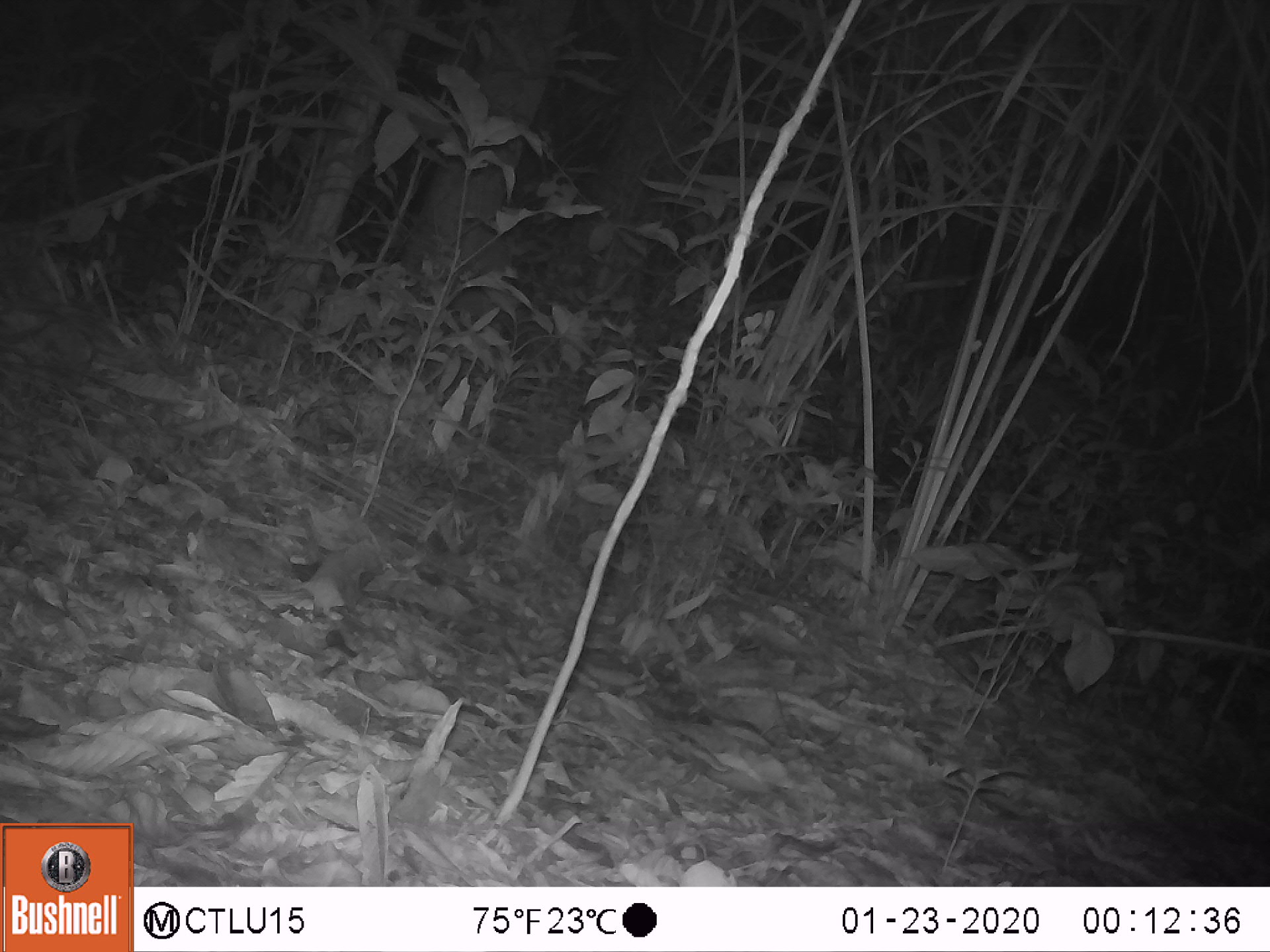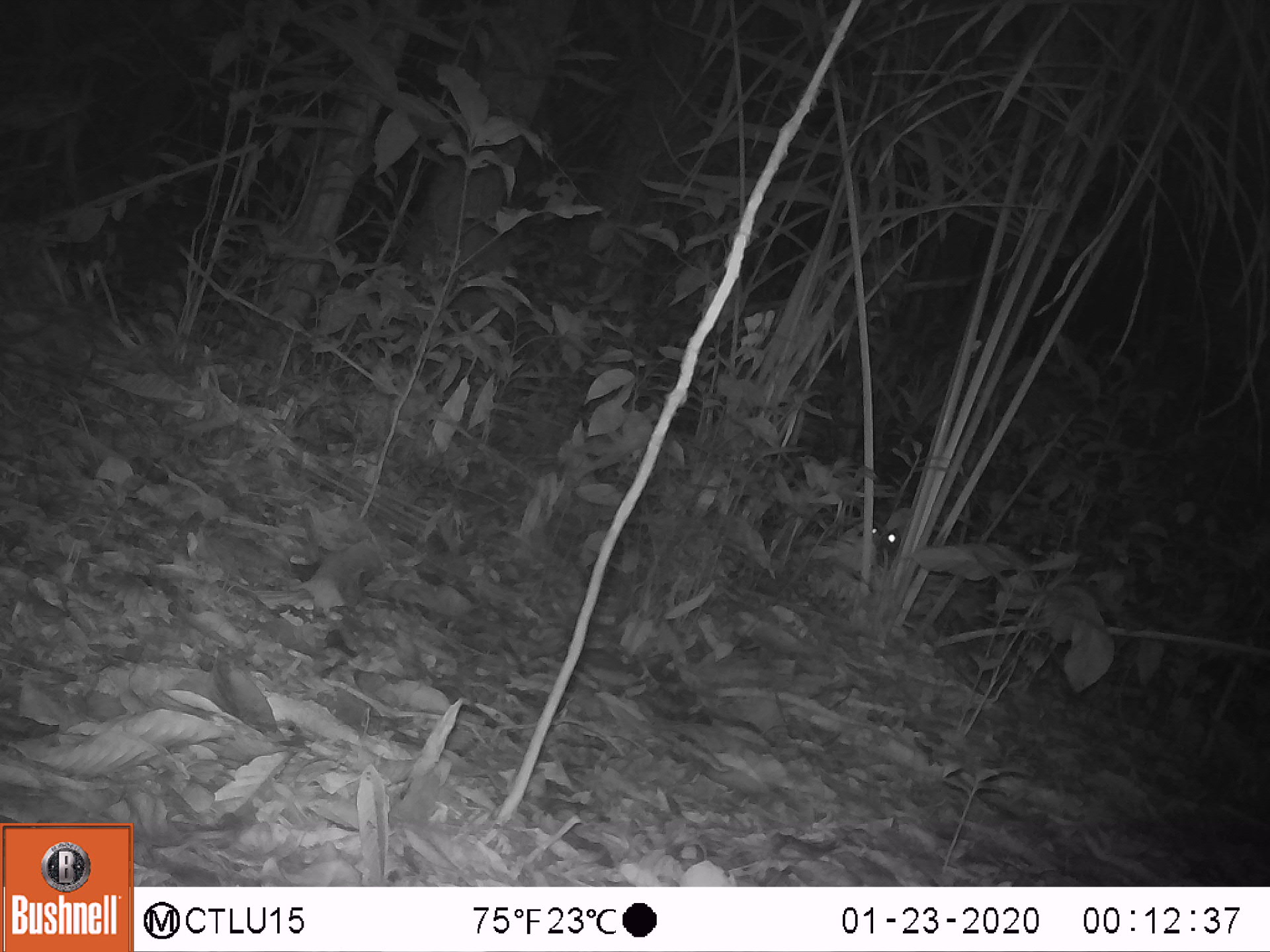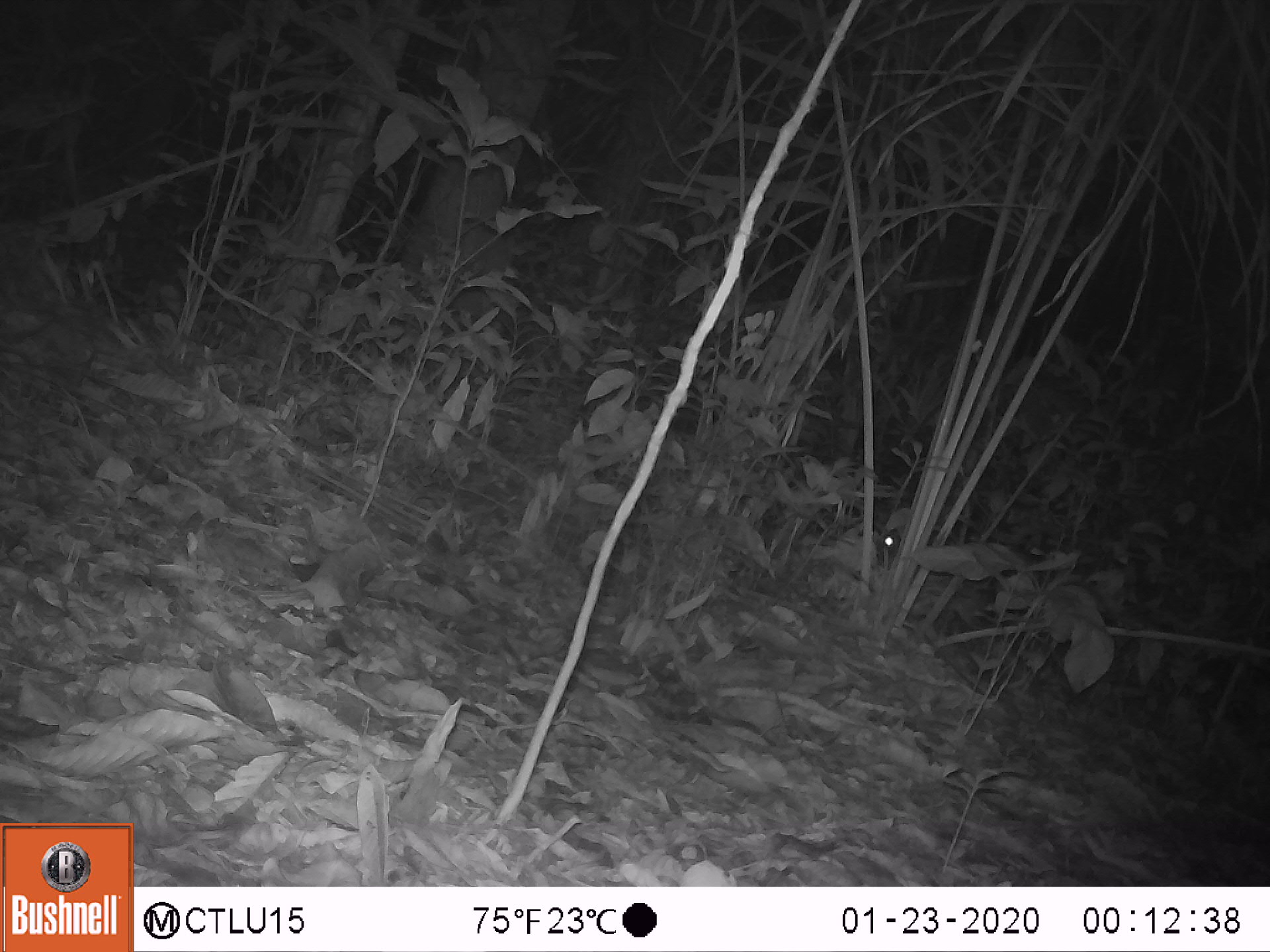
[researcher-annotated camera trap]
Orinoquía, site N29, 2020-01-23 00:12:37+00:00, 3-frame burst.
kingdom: Animalia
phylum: Chordata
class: Mammalia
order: Rodentia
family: Cuniculidae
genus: Cuniculus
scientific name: Cuniculus paca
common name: spotted paca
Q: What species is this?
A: Spotted paca (Cuniculus paca).